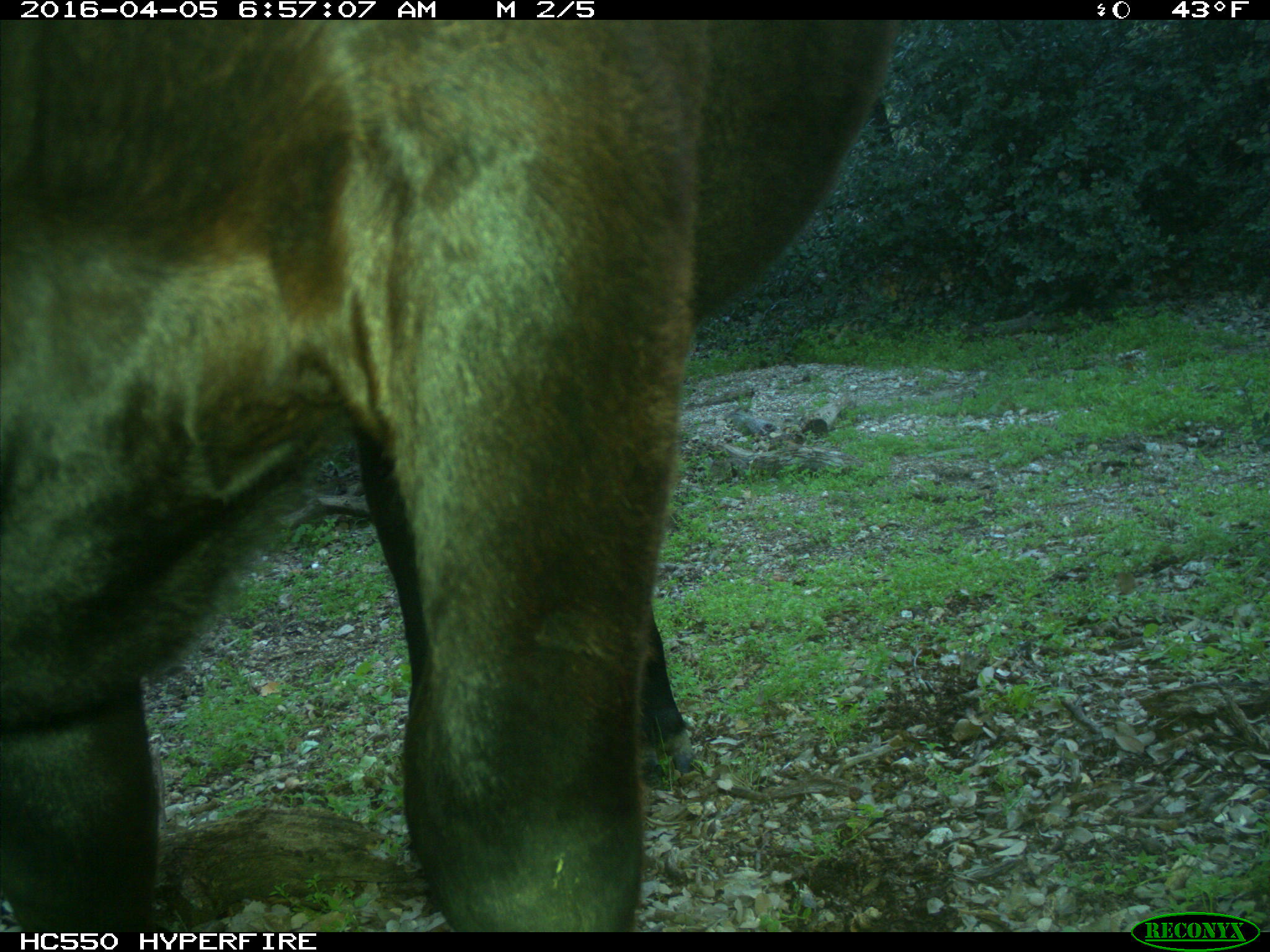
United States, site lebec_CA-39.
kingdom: Animalia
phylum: Chordata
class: Mammalia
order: Artiodactyla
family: Bovidae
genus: Bos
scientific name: Bos taurus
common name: domestic cow